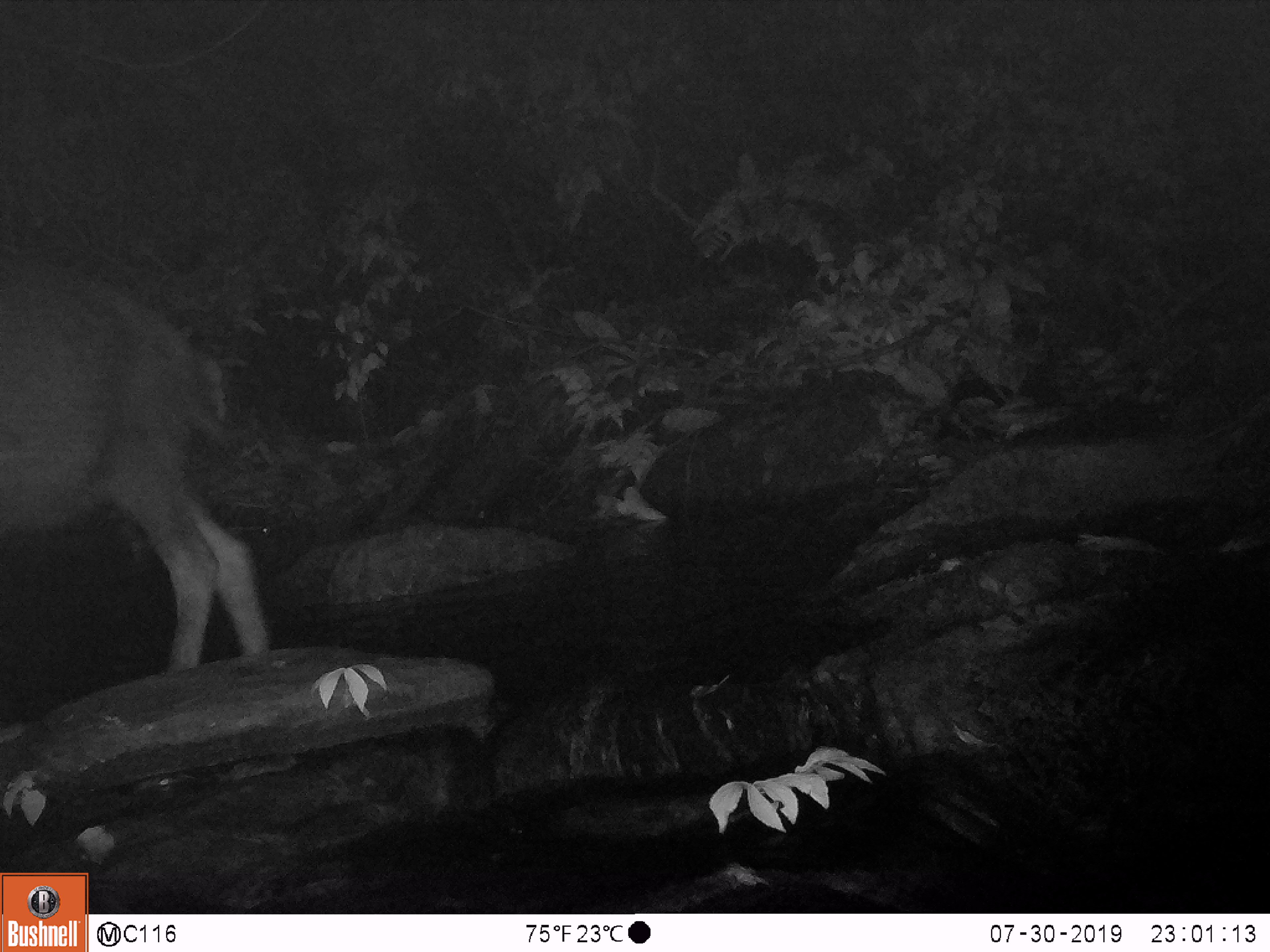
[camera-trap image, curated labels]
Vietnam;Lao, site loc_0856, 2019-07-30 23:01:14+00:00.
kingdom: Animalia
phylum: Chordata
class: Mammalia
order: Artiodactyla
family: Bovidae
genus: Capricornis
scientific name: Capricornis sumatraensis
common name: chinese serow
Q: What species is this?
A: Chinese serow (Capricornis sumatraensis).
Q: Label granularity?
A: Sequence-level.